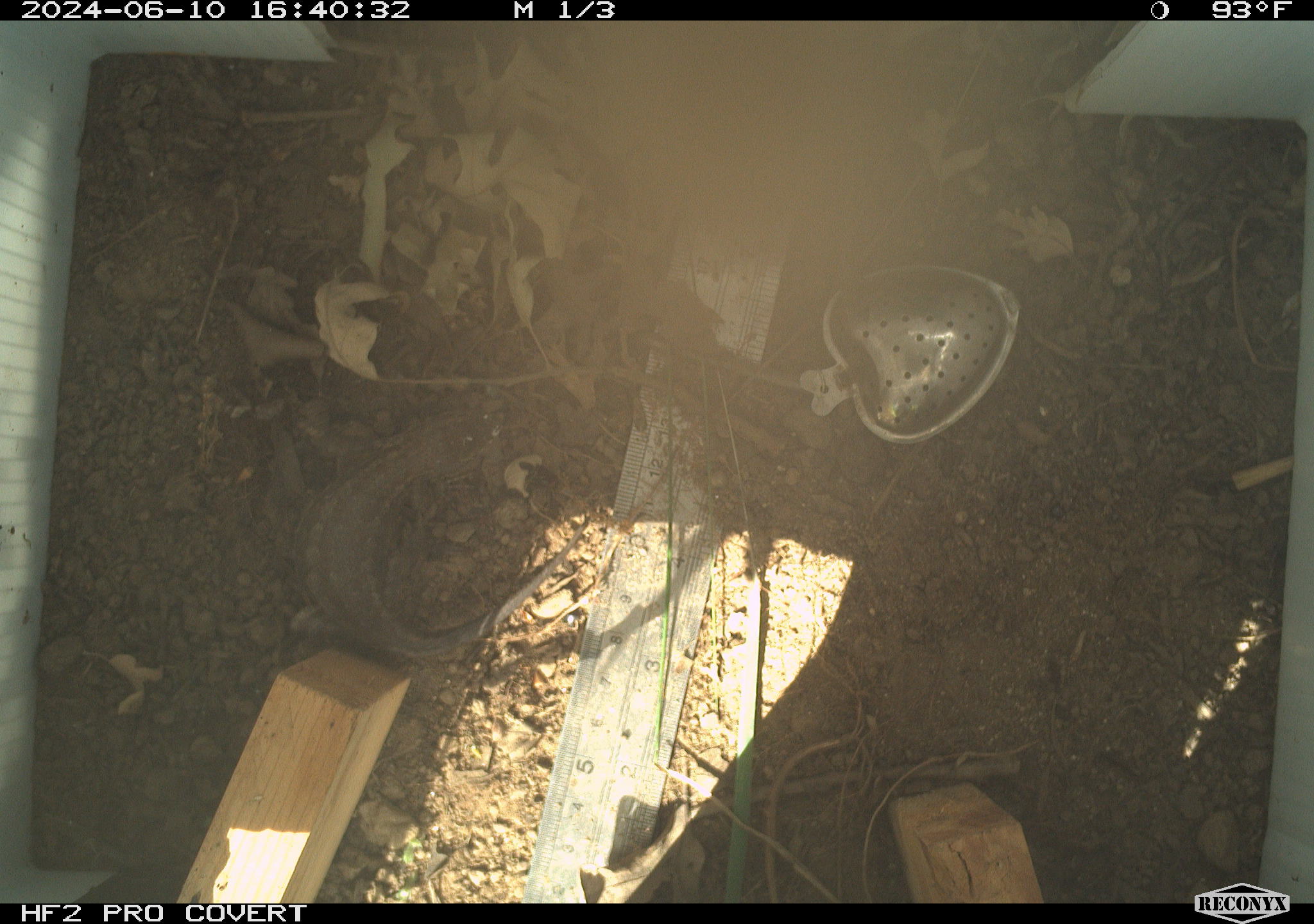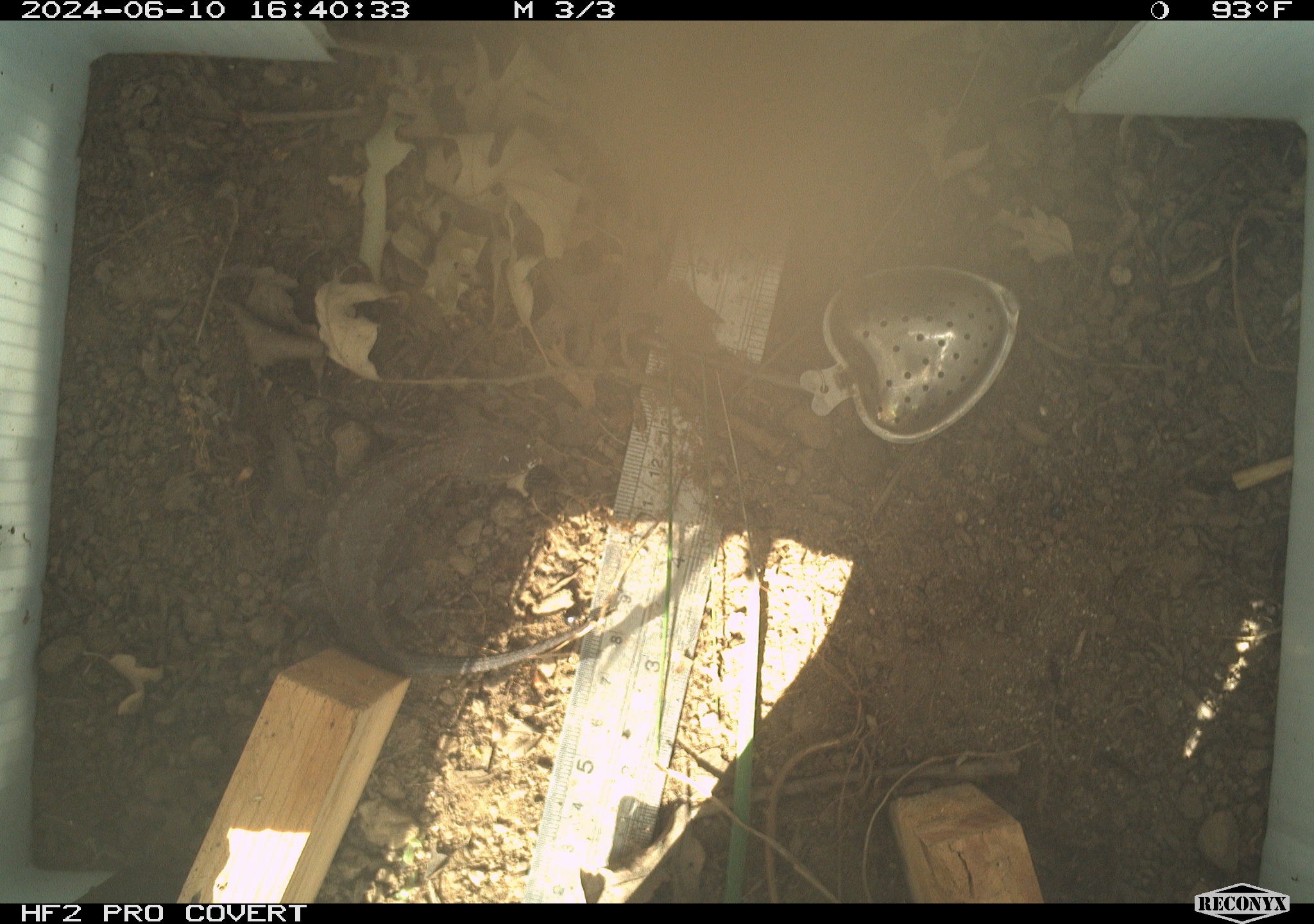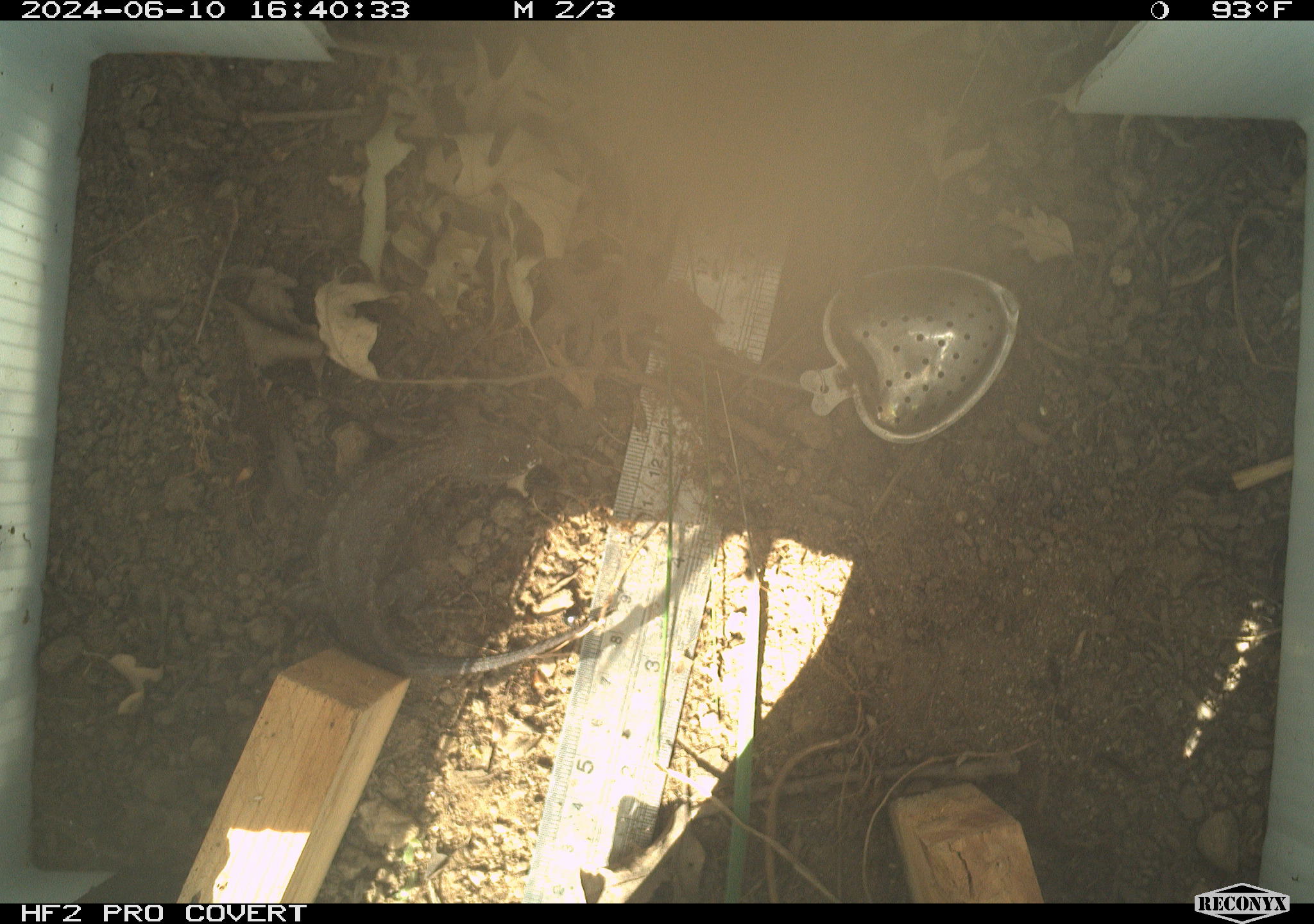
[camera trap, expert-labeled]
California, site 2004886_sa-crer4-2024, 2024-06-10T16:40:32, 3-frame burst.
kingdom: Animalia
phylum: Chordata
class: Reptilia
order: Squamata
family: Phrynosomatidae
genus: Sceloporus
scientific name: Sceloporus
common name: spiny lizards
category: sceloporus species